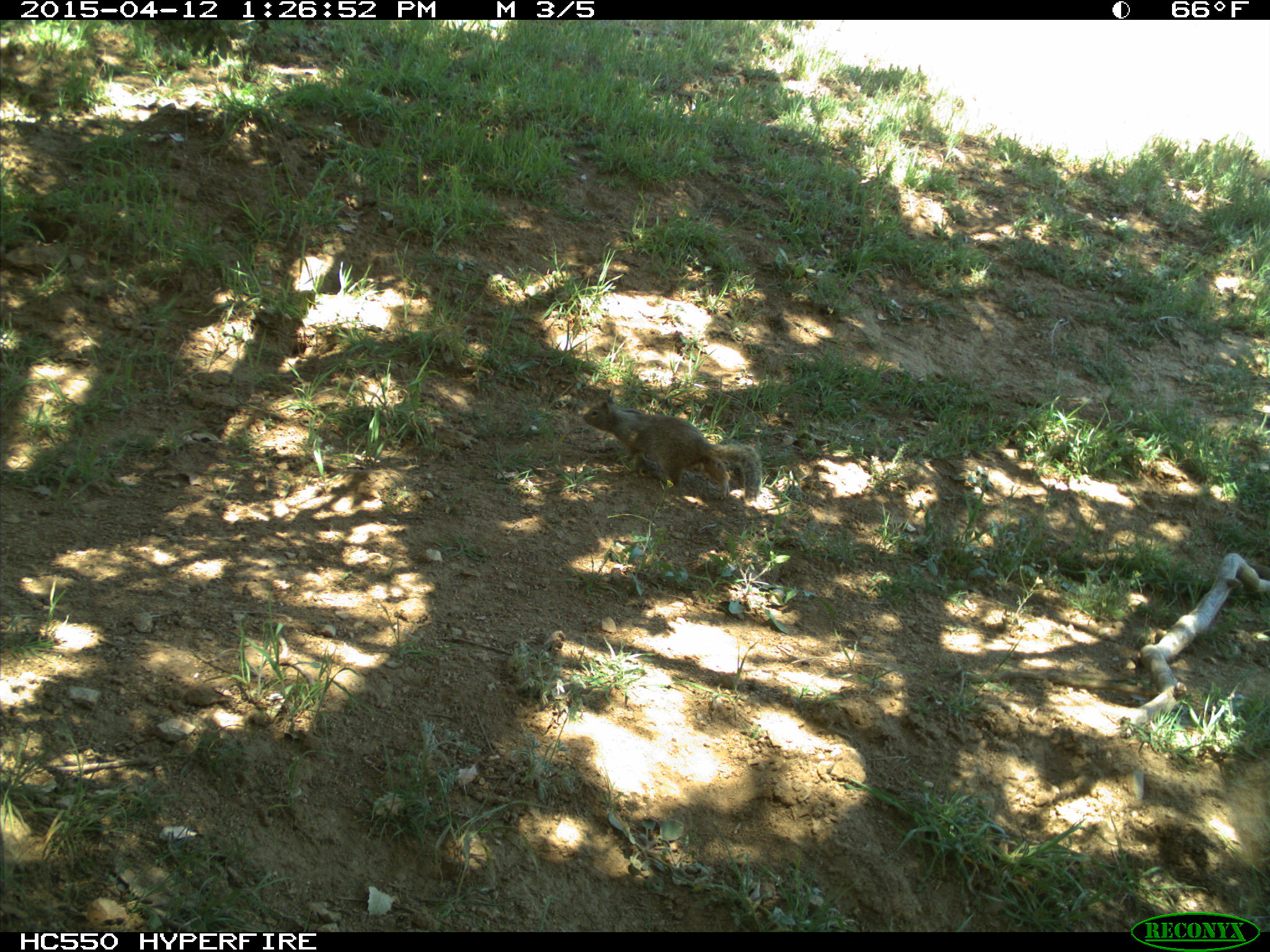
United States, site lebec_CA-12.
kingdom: Animalia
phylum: Chordata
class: Mammalia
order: Rodentia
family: Sciuridae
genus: Otospermophilus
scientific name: Otospermophilus beecheyi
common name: california ground squirrel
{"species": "Otospermophilus beecheyi (california ground squirrel)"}